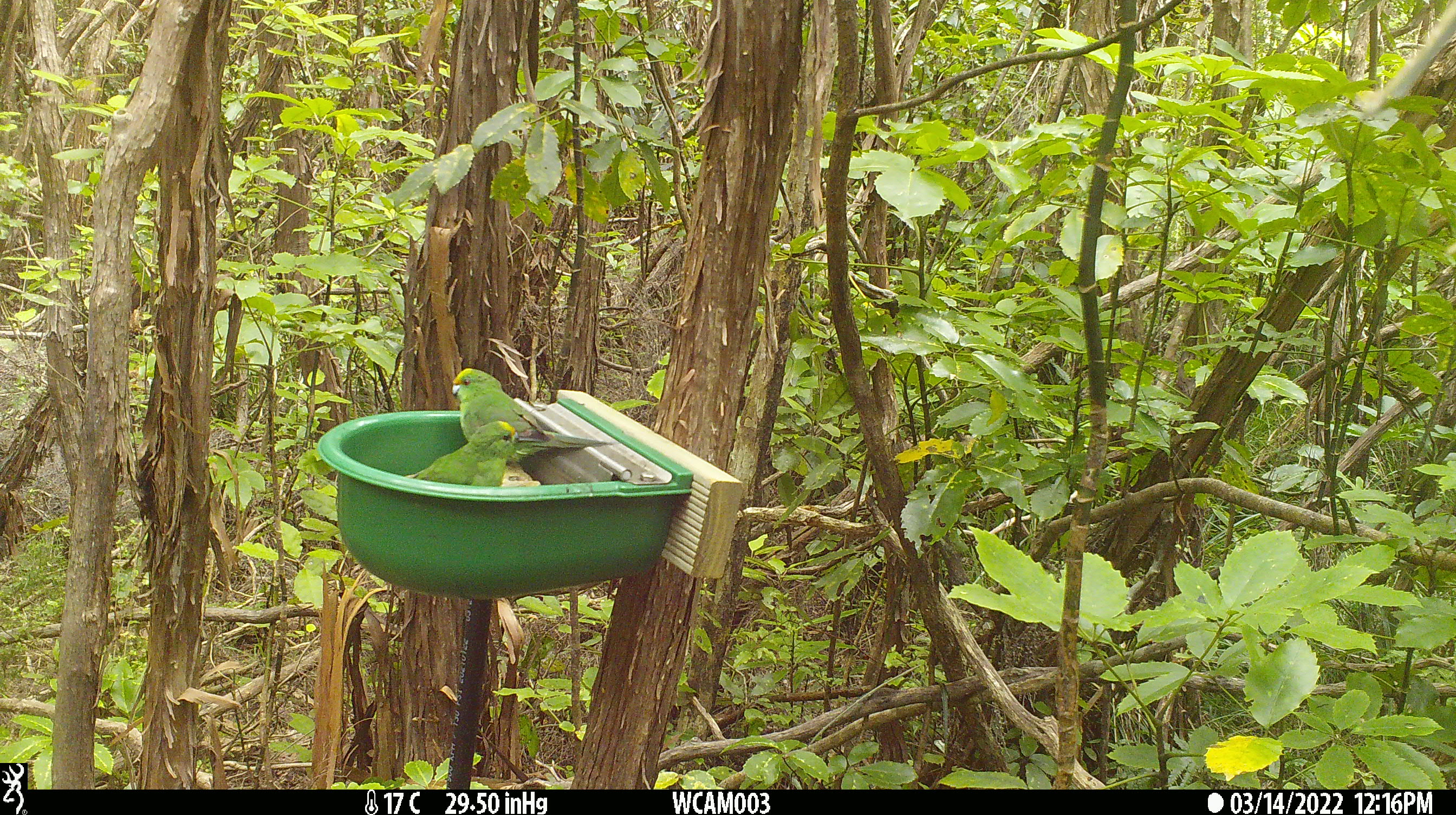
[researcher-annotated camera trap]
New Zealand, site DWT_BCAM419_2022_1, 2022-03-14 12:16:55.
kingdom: Animalia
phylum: Chordata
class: Aves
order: Psittaciformes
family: Psittaculidae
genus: Cyanoramphus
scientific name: Cyanoramphus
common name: parakeet